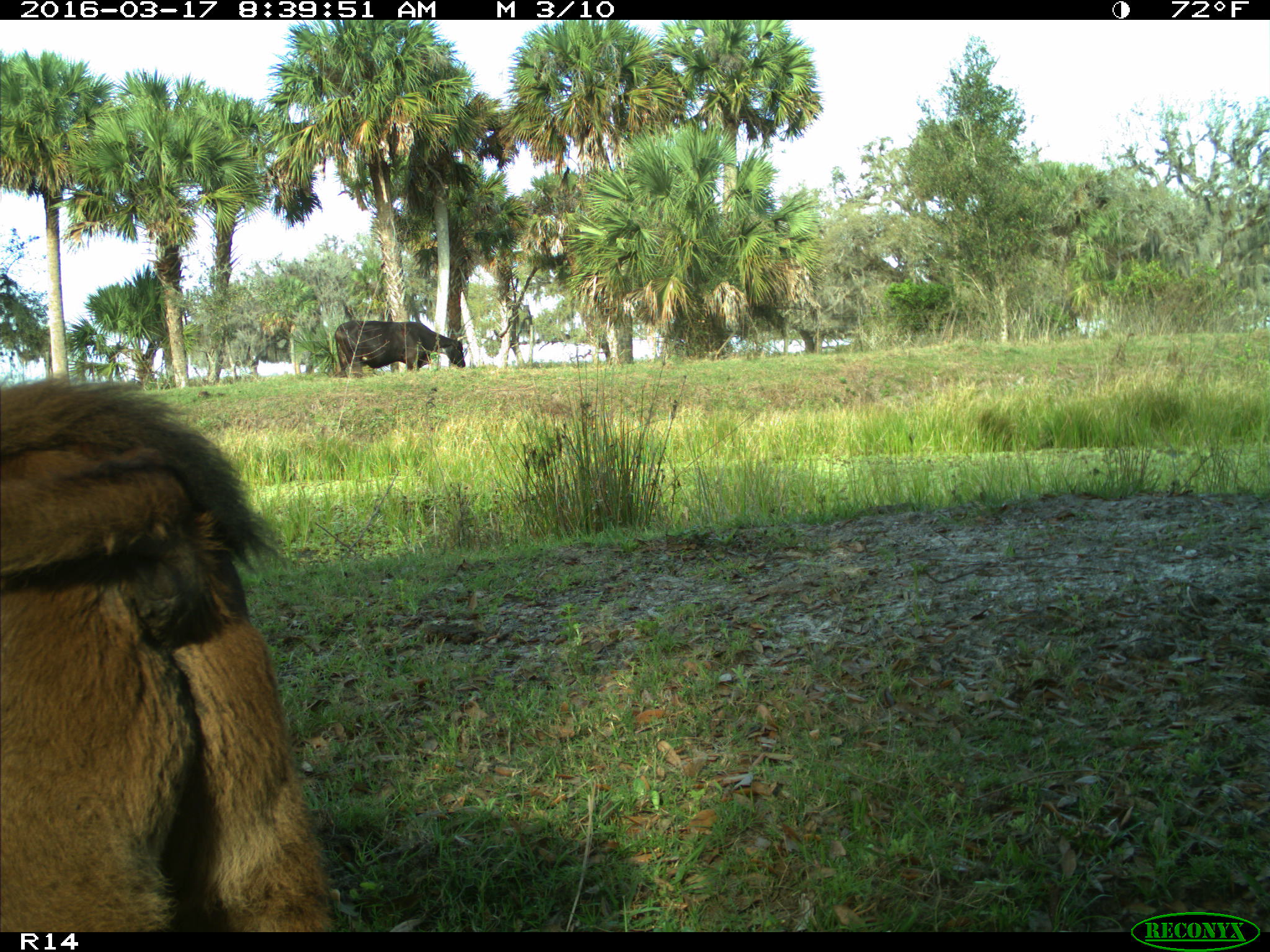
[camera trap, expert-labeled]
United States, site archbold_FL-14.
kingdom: Animalia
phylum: Chordata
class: Mammalia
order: Artiodactyla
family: Bovidae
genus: Bos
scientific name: Bos taurus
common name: domestic cow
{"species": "Bos taurus (domestic cow)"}